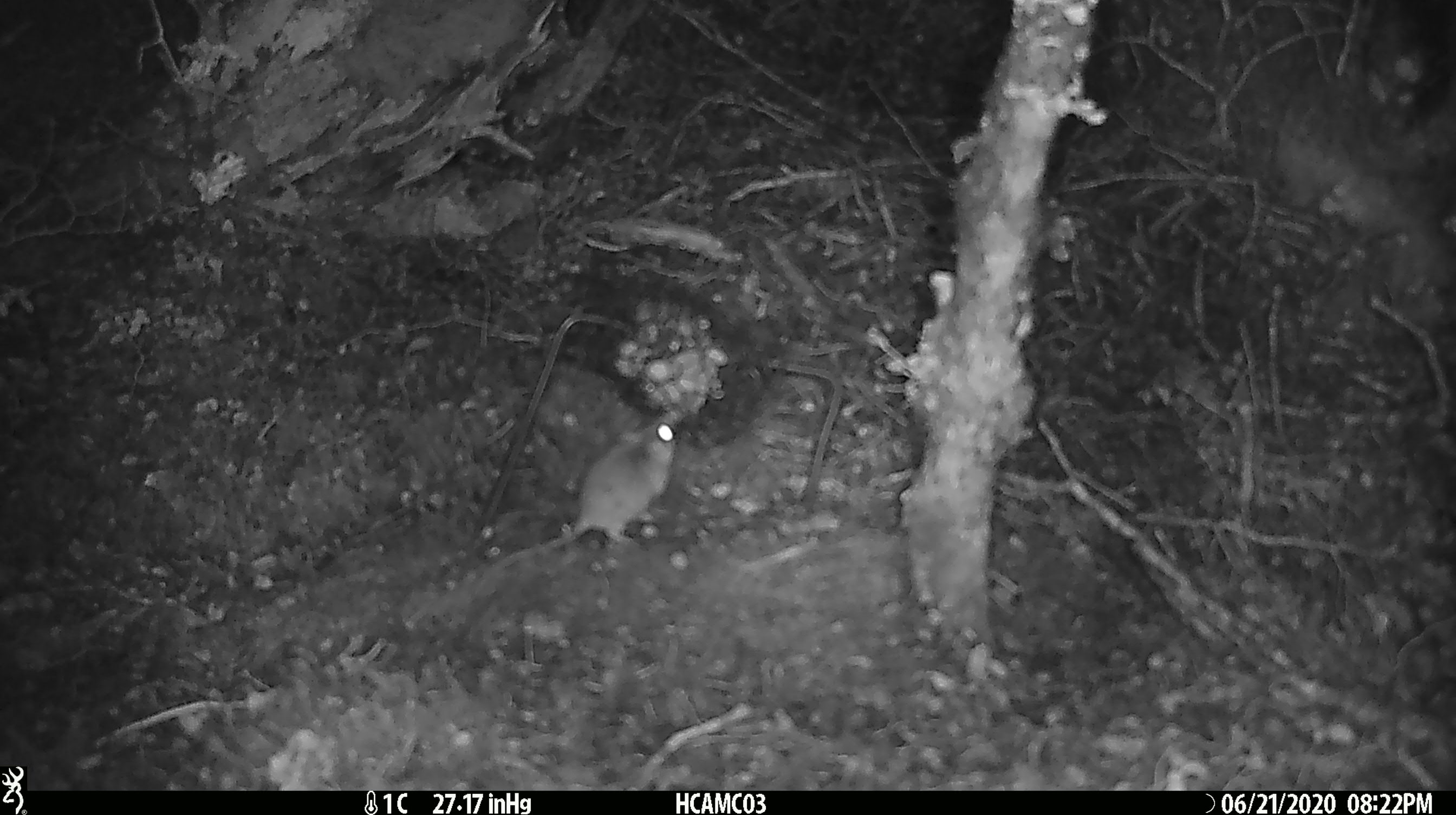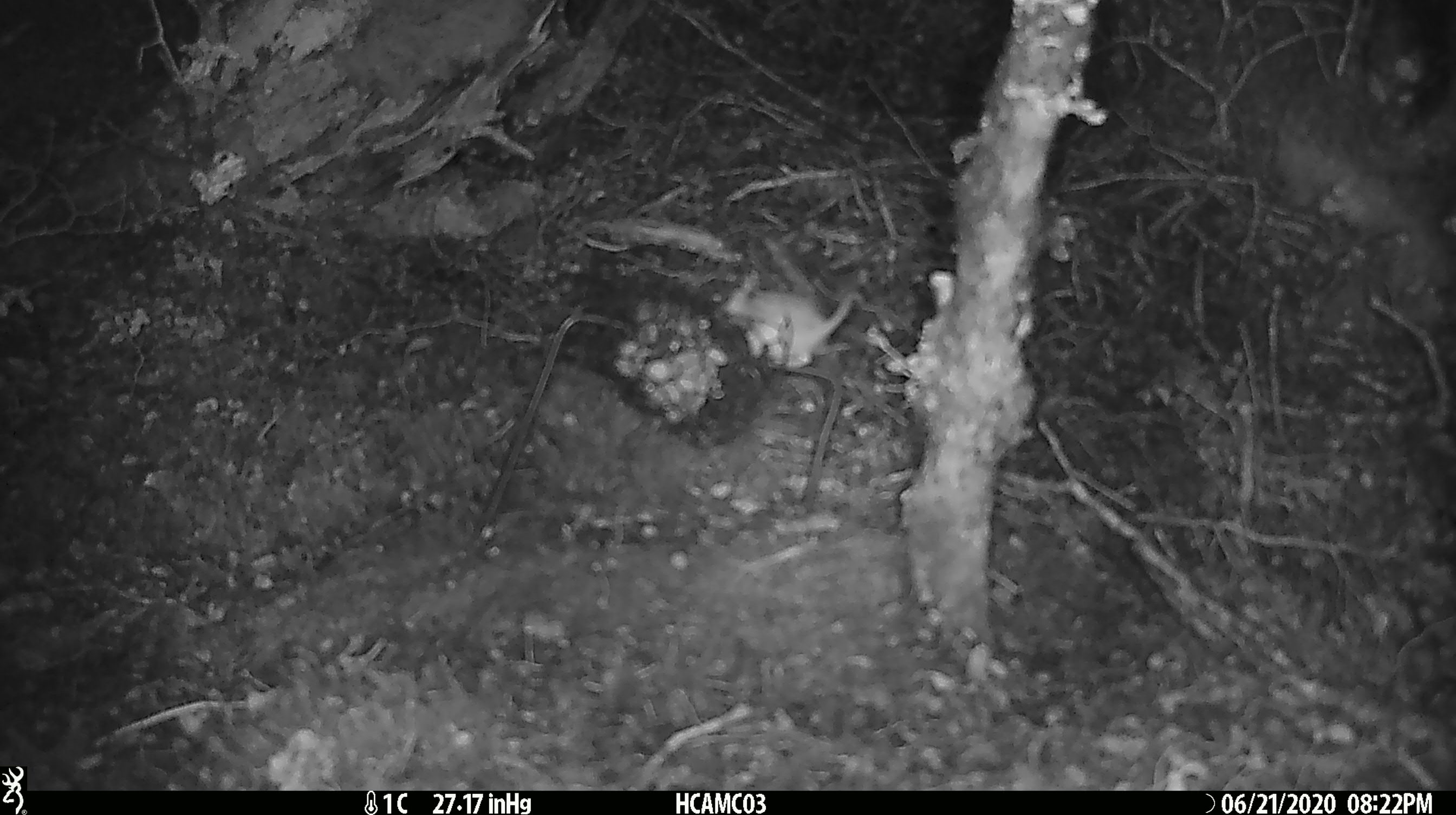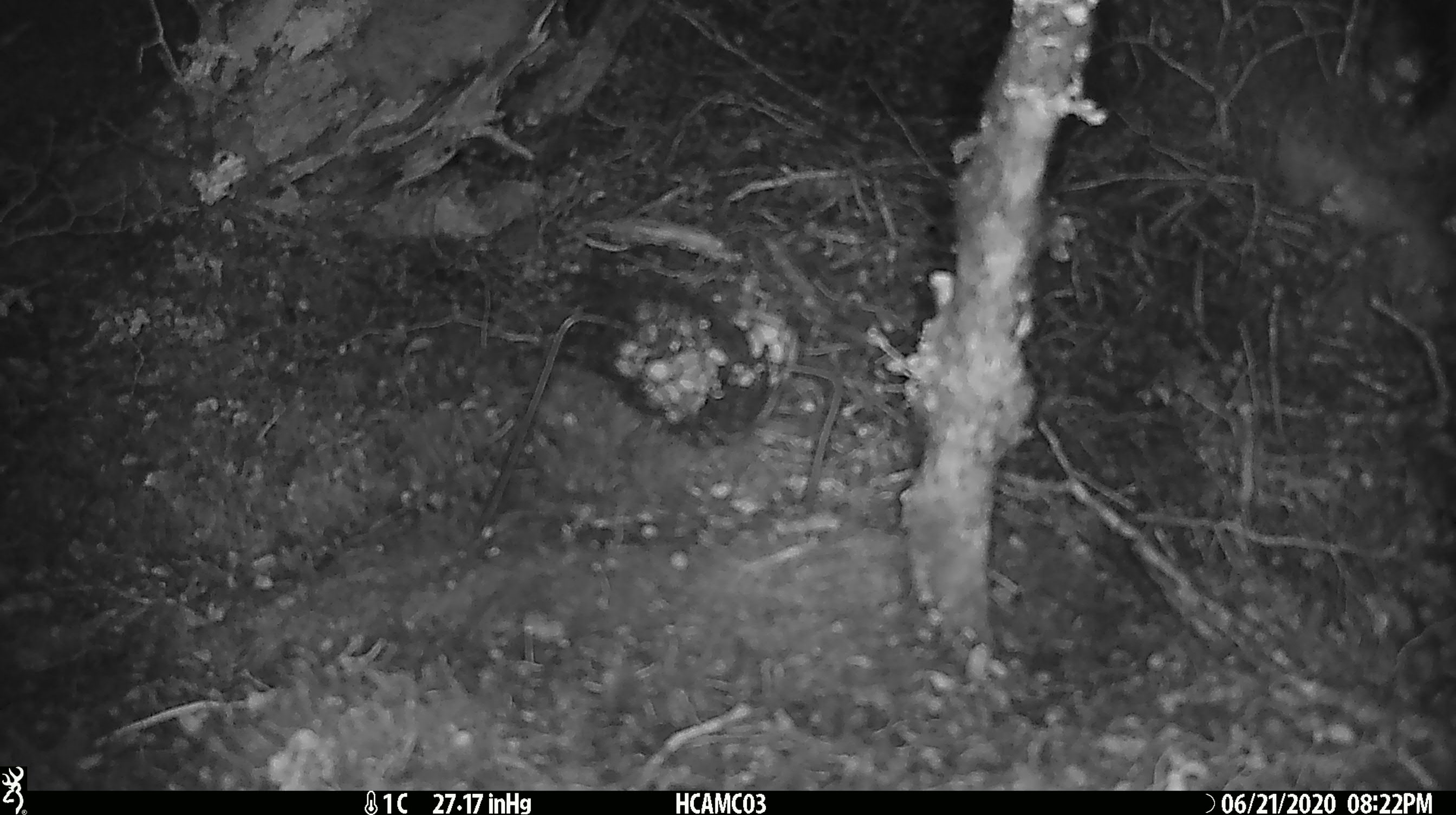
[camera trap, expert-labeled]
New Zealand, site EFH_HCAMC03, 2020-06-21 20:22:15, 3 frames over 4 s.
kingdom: Animalia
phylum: Chordata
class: Mammalia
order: Rodentia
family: Muridae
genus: Mus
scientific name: Mus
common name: mouse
Mouse (Mus).